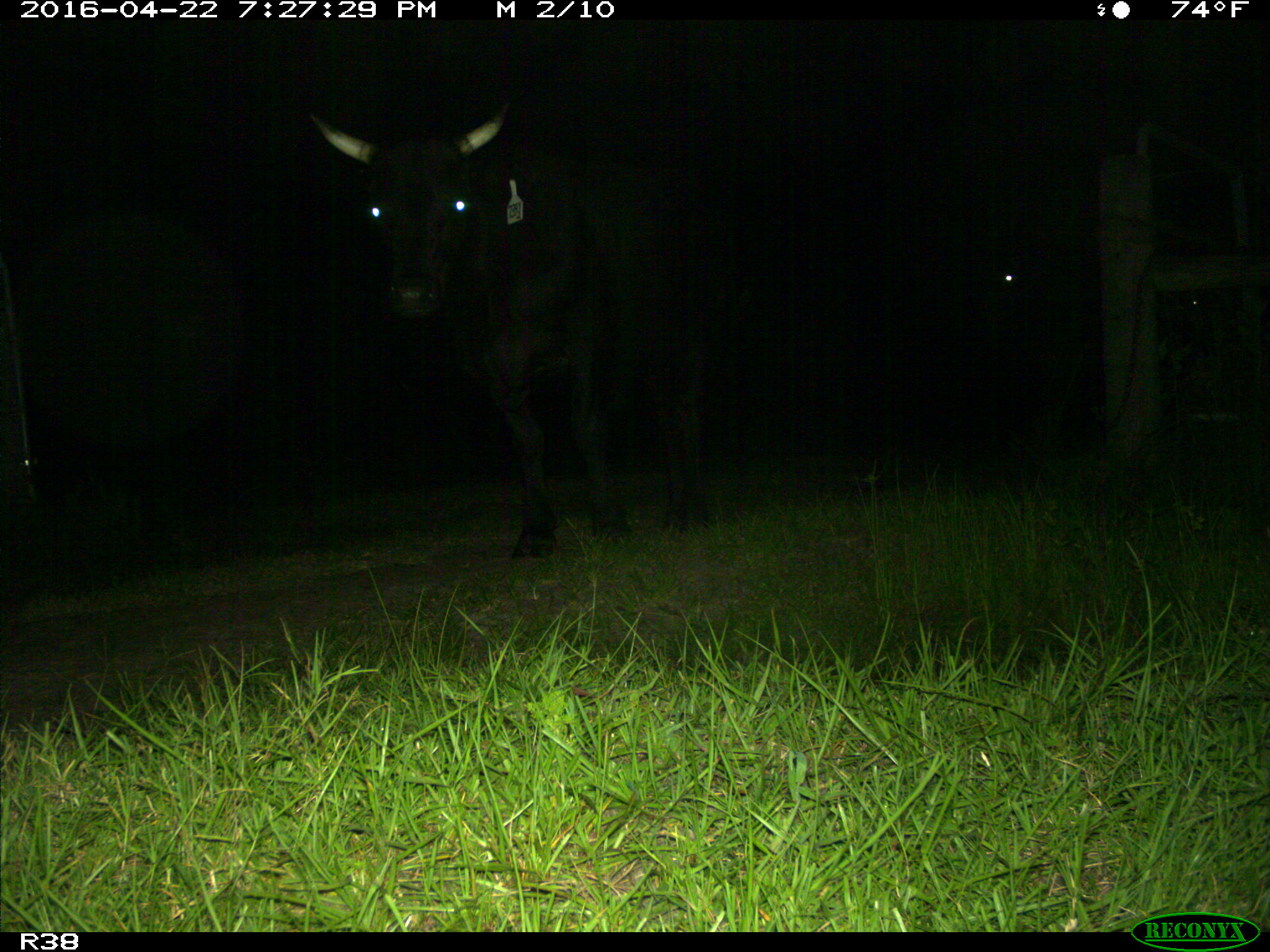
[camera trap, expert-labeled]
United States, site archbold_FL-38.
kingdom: Animalia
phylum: Chordata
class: Mammalia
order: Artiodactyla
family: Bovidae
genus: Bos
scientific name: Bos taurus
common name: domestic cow